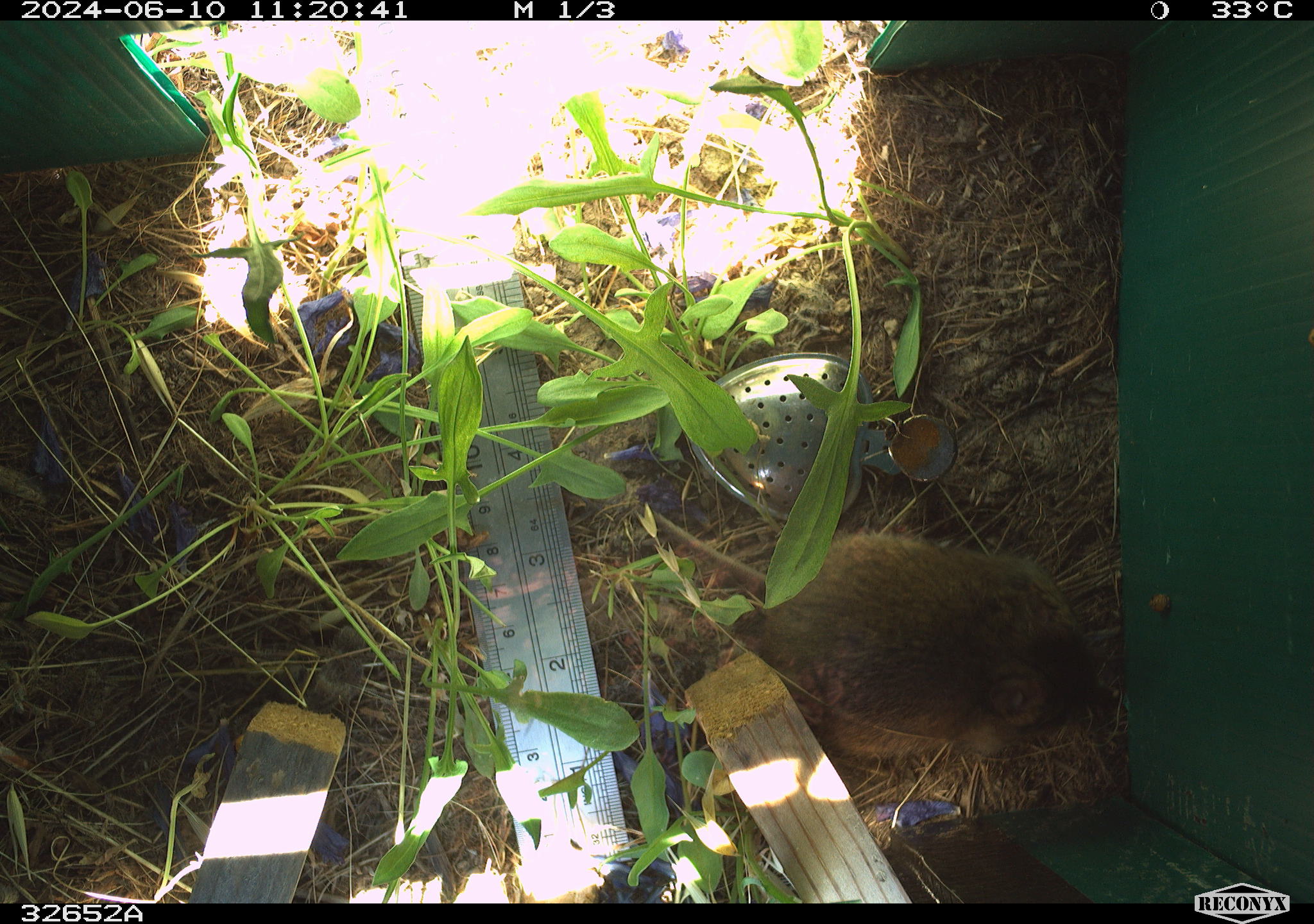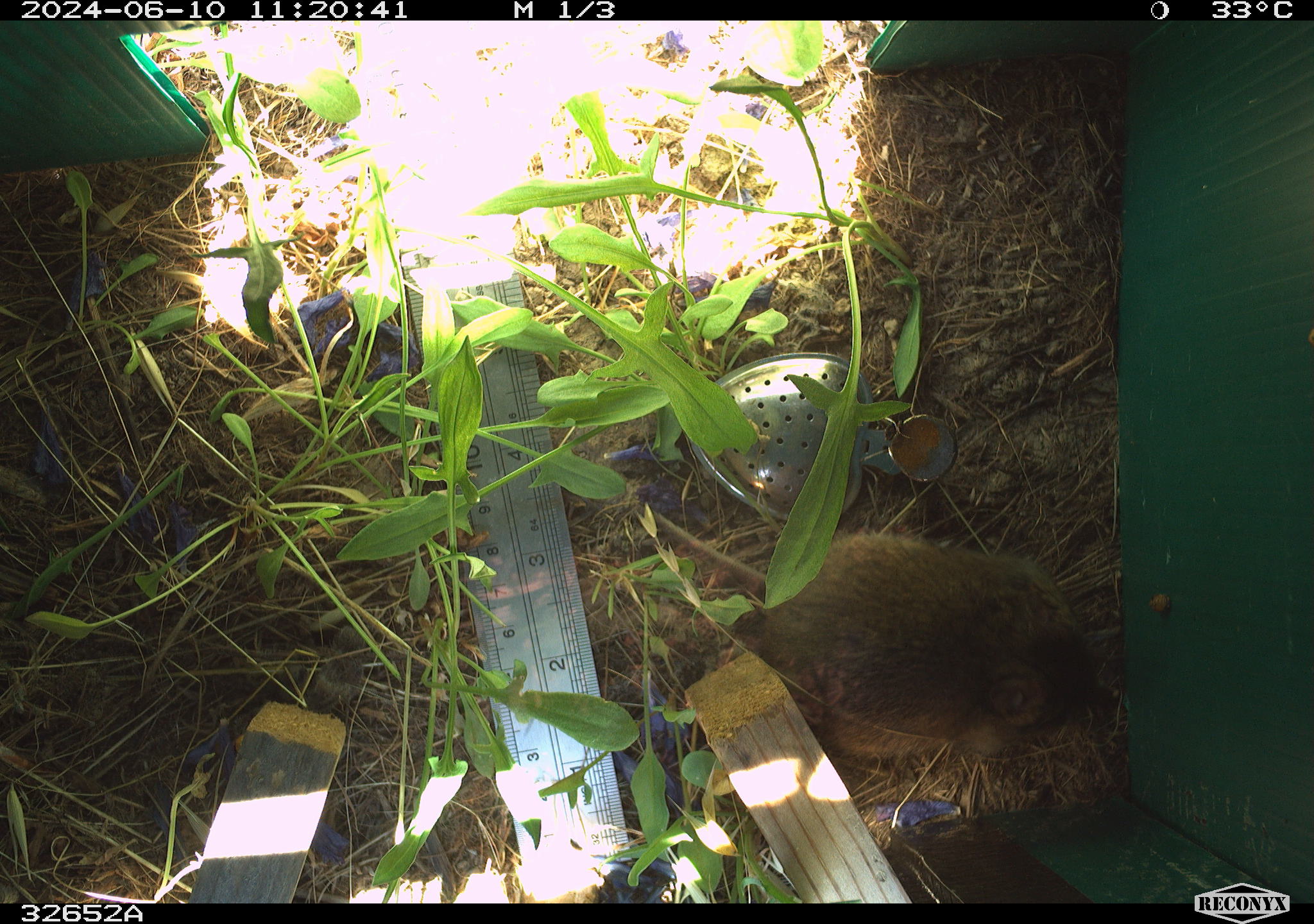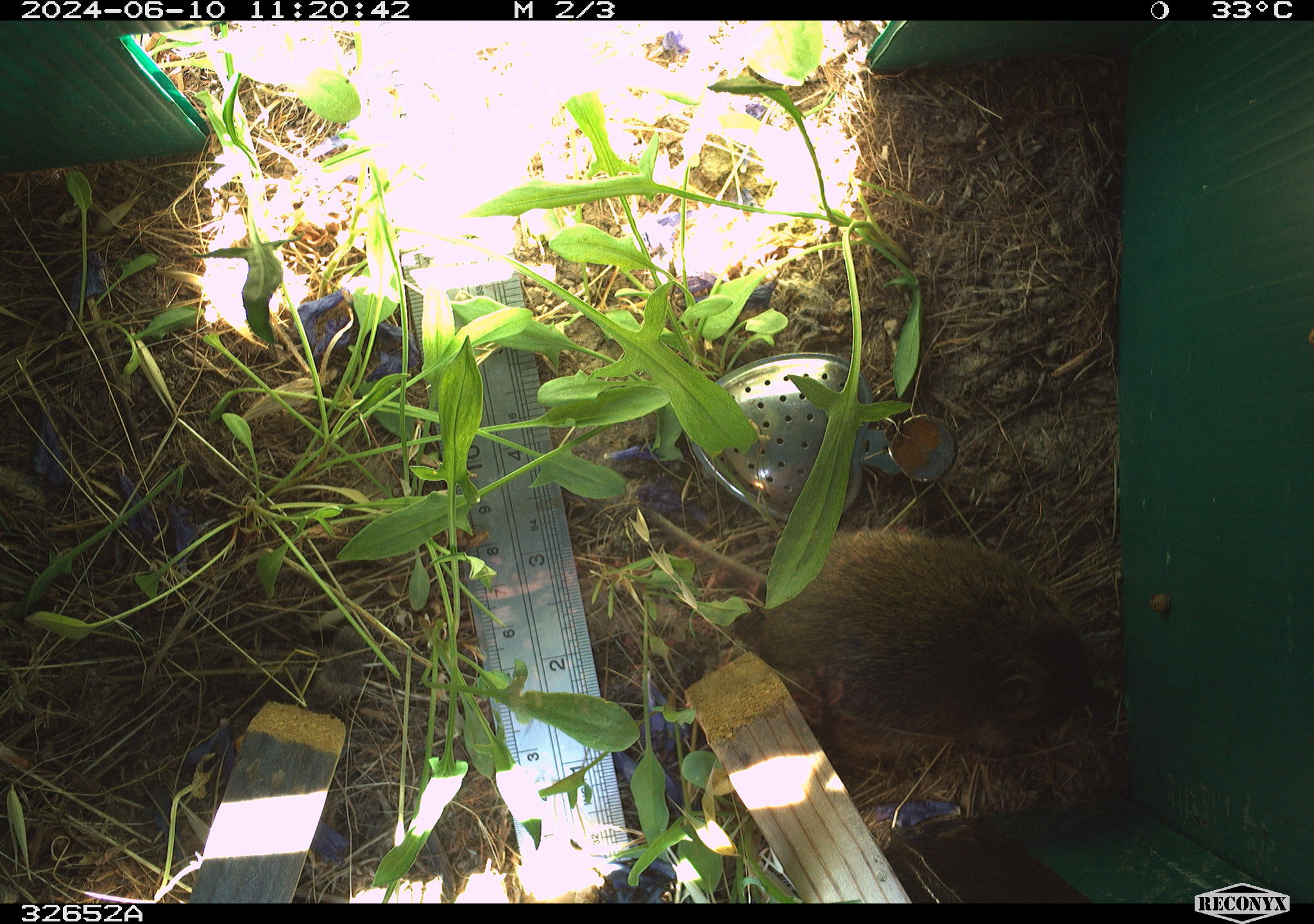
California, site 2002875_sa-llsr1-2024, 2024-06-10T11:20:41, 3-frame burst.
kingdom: Animalia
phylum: Chordata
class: Mammalia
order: Rodentia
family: Cricetidae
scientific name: Arvicolinae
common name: voles, lemmings, and muskrats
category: arvicolinae subfamily